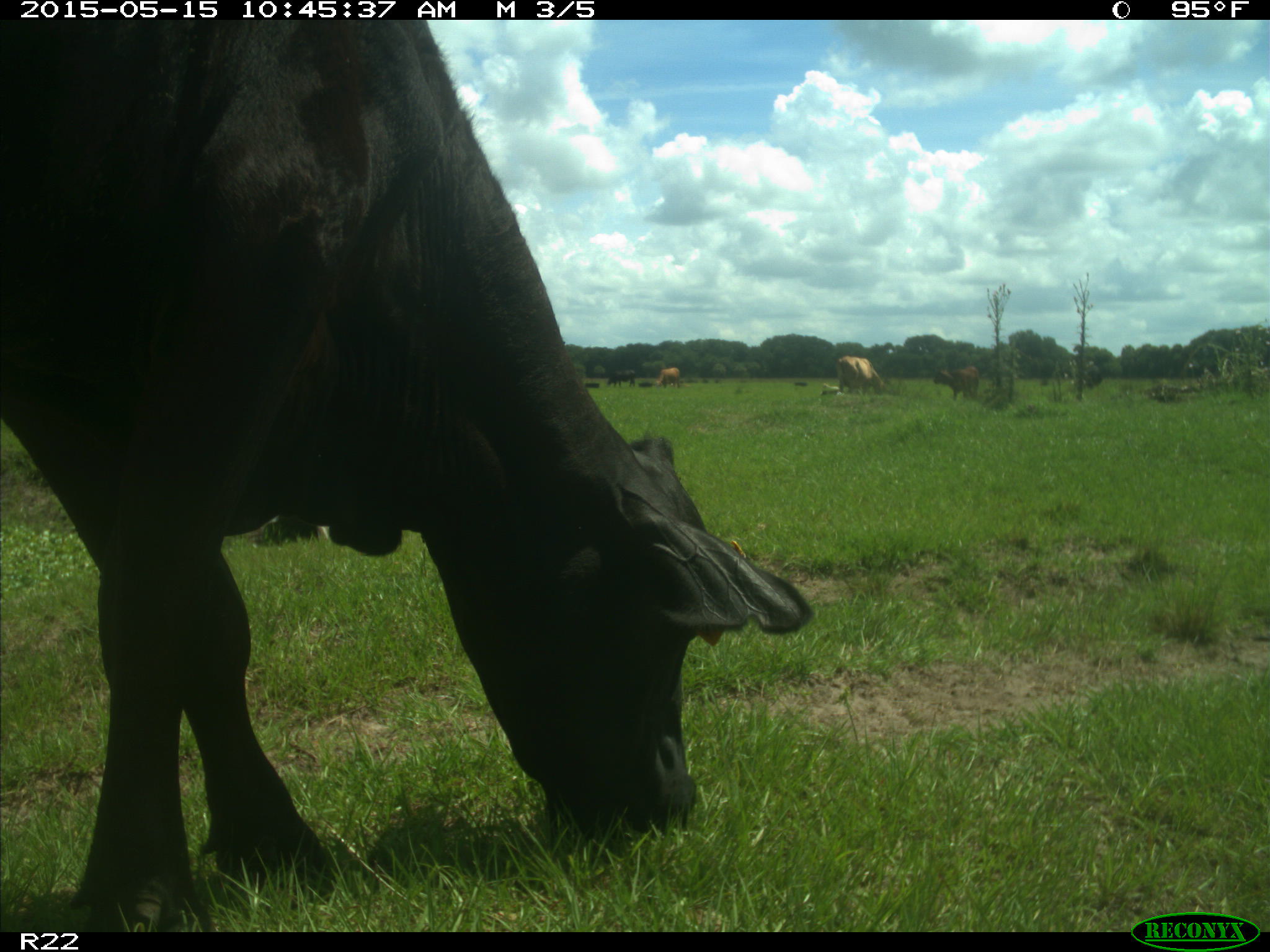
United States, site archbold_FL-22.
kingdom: Animalia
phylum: Chordata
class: Mammalia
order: Artiodactyla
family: Bovidae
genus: Bos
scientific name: Bos taurus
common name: domestic cow